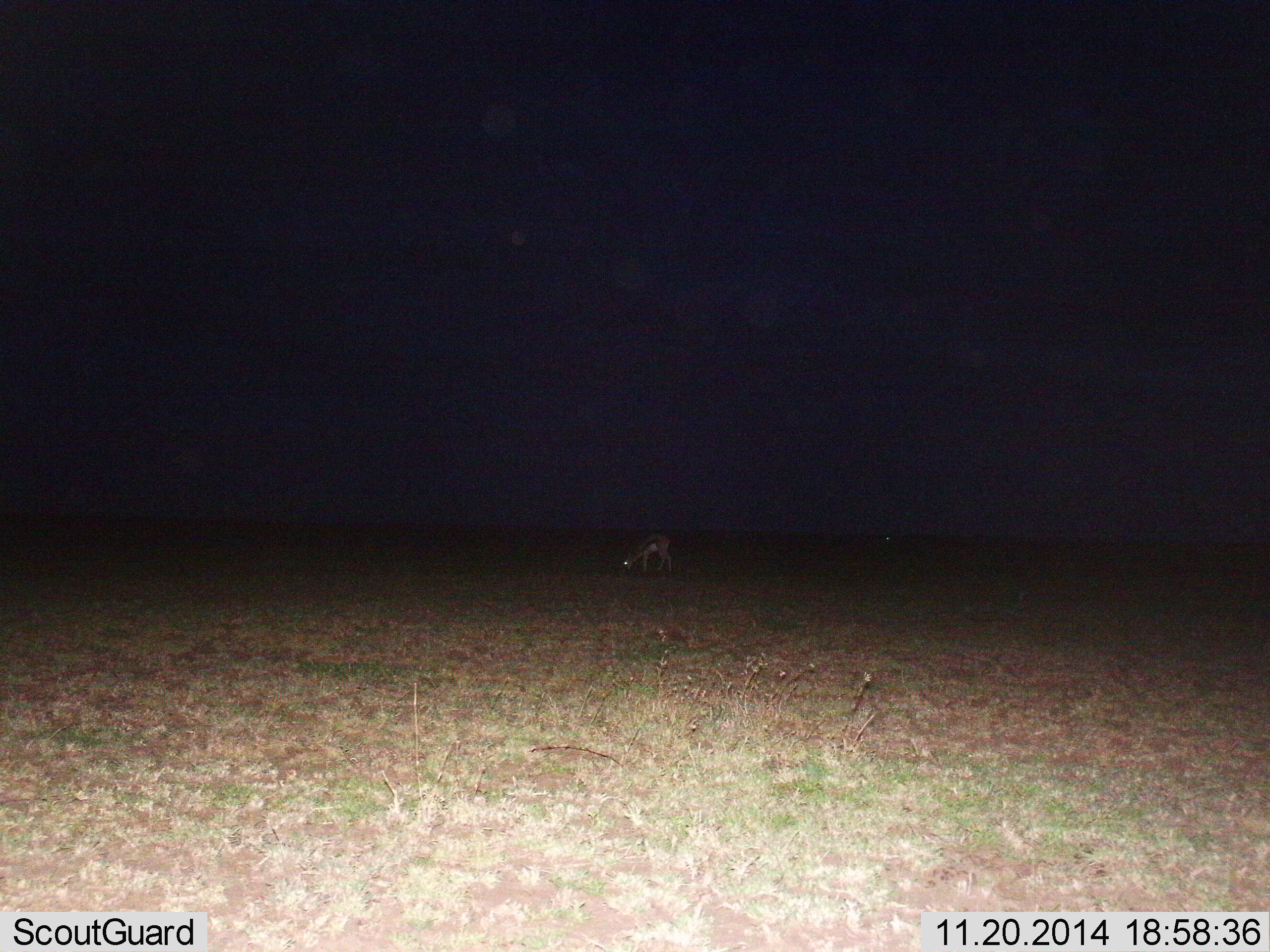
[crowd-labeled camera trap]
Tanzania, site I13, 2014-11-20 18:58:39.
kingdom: Animalia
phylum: Chordata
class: Mammalia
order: Artiodactyla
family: Bovidae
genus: Eudorcas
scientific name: Eudorcas thomsonii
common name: thomson's gazelle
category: gazellethomsons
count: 1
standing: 0%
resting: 0%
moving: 10%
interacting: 0%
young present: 0%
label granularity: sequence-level